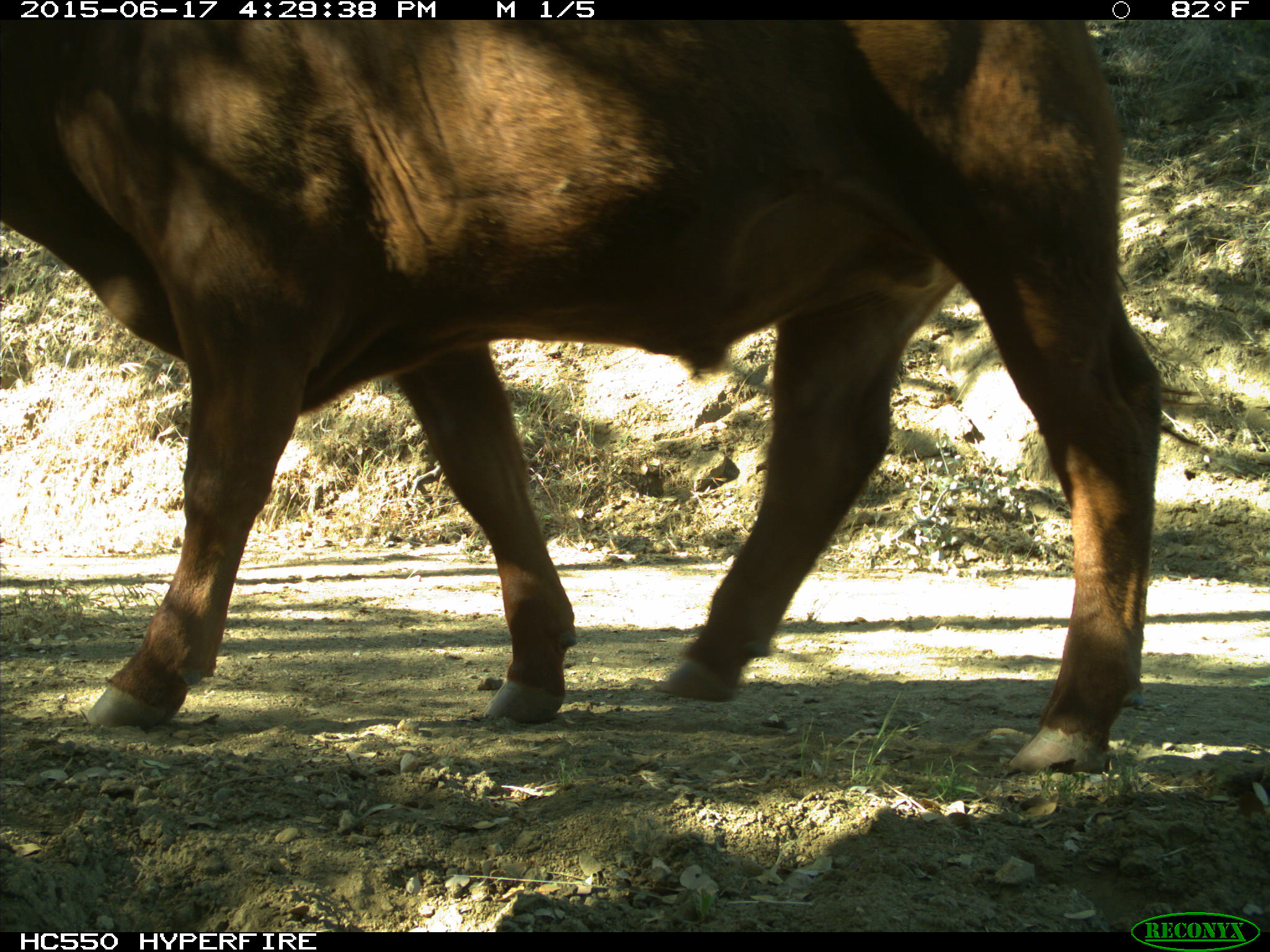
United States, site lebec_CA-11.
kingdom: Animalia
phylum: Chordata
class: Mammalia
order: Artiodactyla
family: Bovidae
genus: Bos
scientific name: Bos taurus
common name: domestic cow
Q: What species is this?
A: Bos taurus (domestic cow).